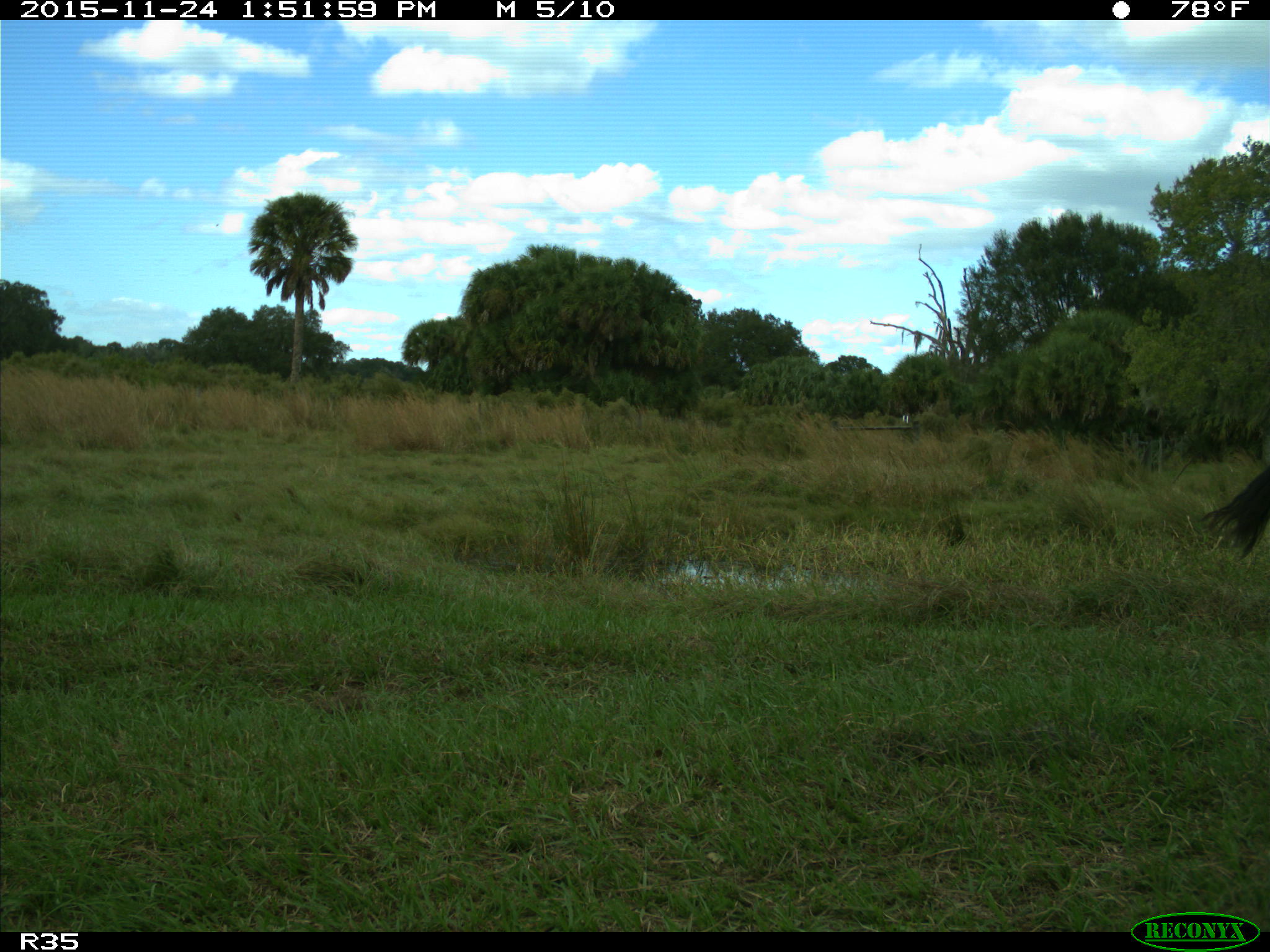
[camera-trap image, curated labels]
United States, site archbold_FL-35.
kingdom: Animalia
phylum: Chordata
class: Mammalia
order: Artiodactyla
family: Bovidae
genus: Bos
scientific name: Bos taurus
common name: domestic cow